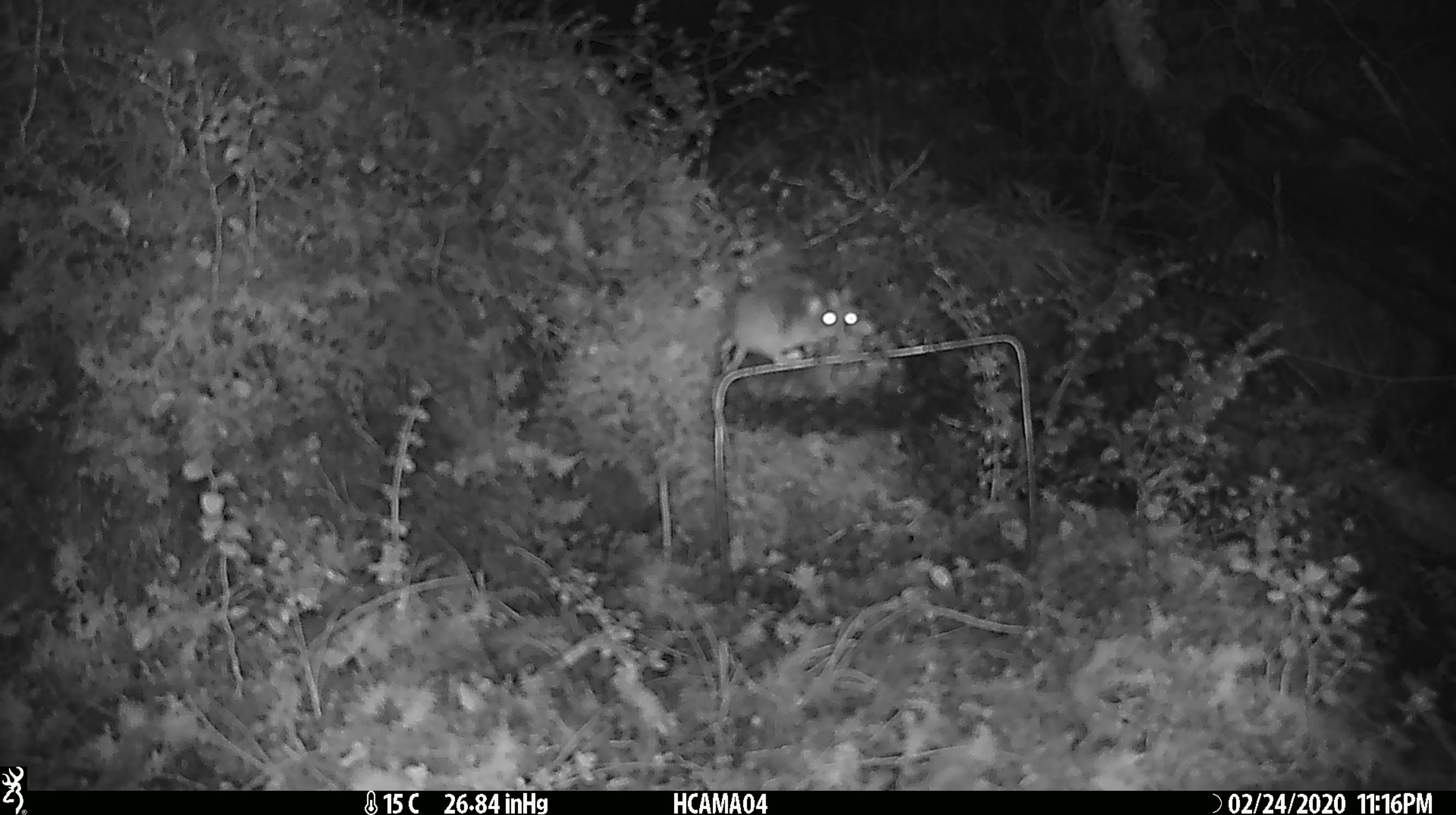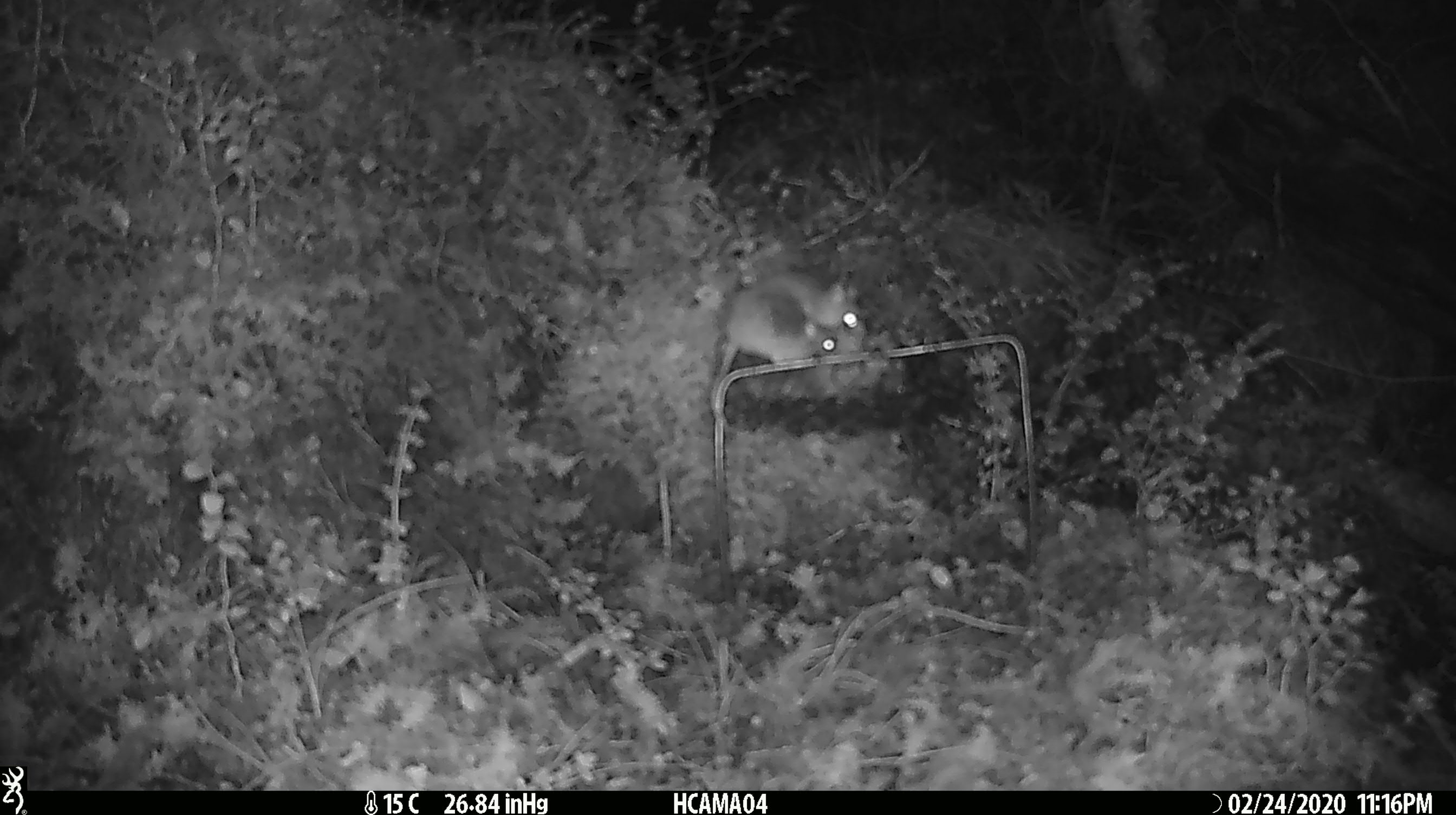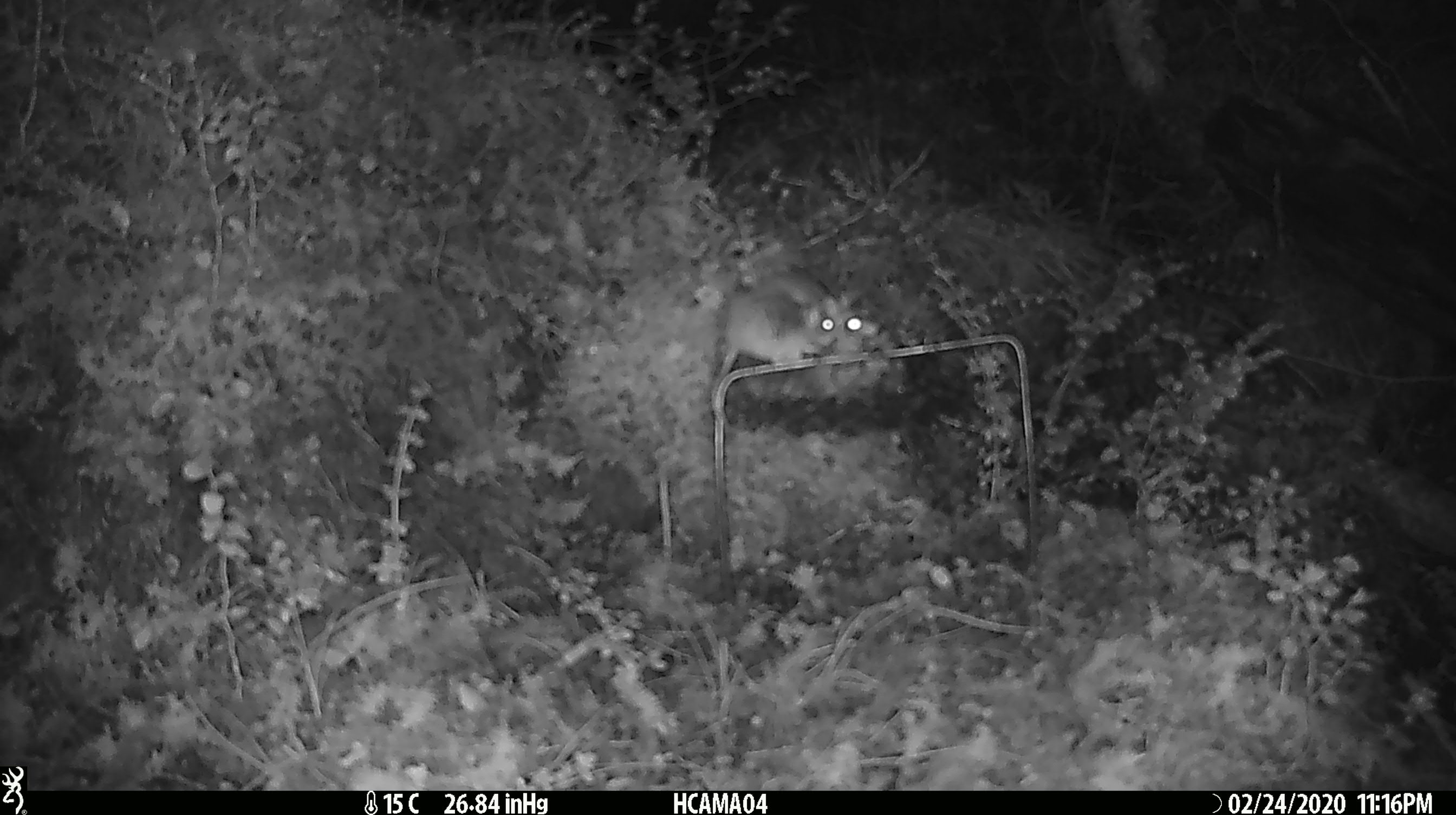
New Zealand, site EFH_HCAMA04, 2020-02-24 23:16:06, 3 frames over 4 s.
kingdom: Animalia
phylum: Chordata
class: Mammalia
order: Rodentia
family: Muridae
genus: Mus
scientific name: Mus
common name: mouse